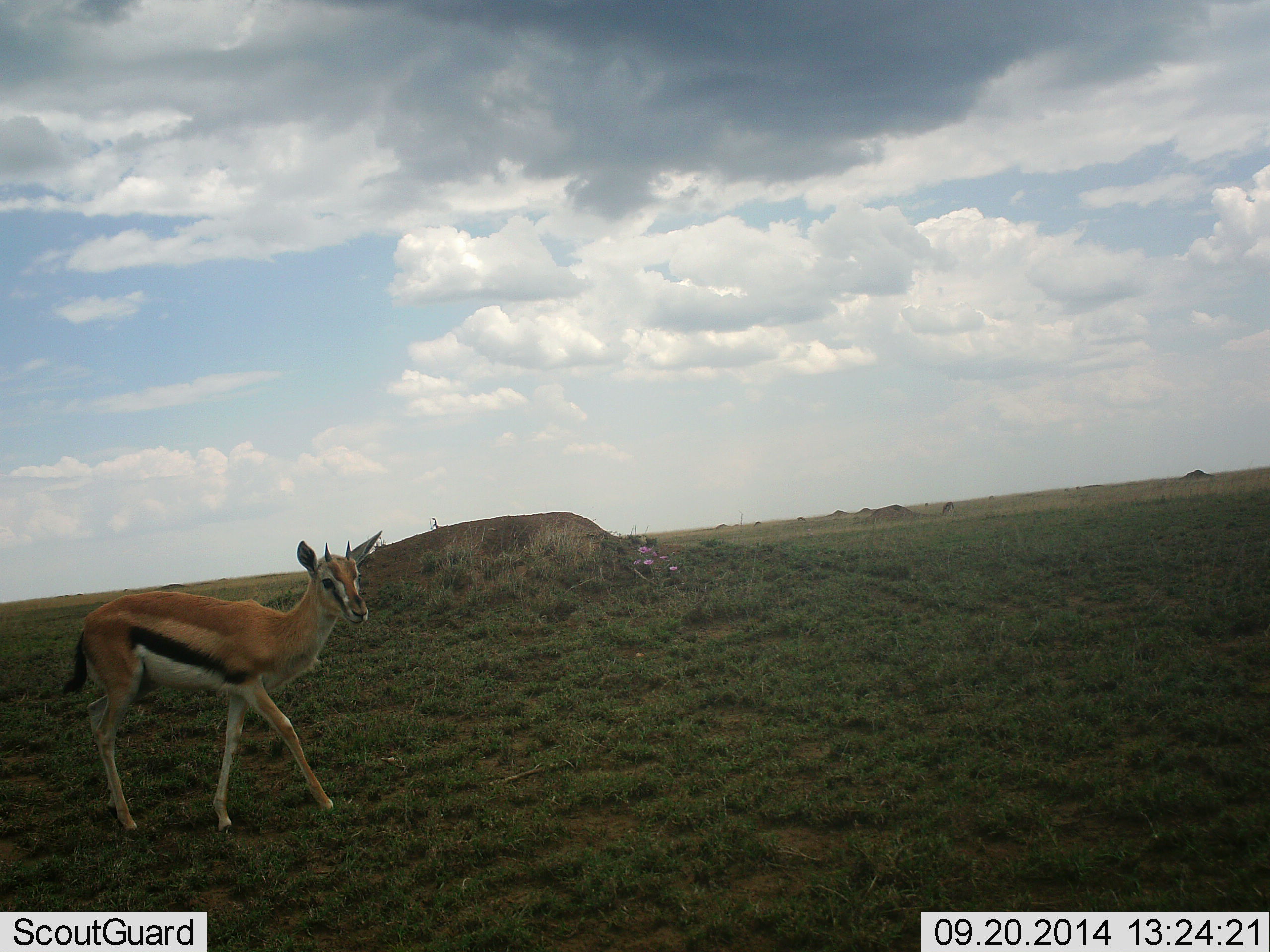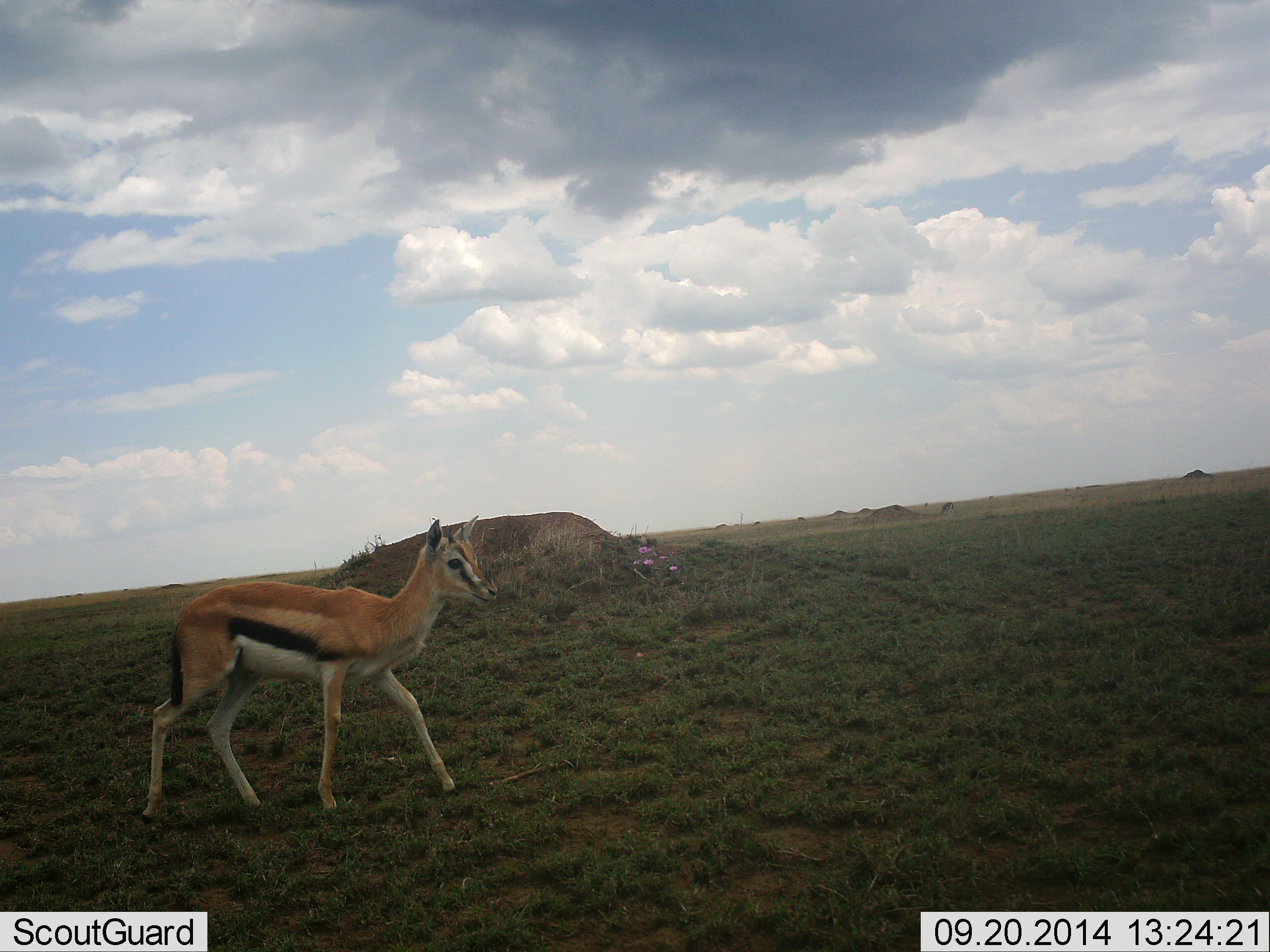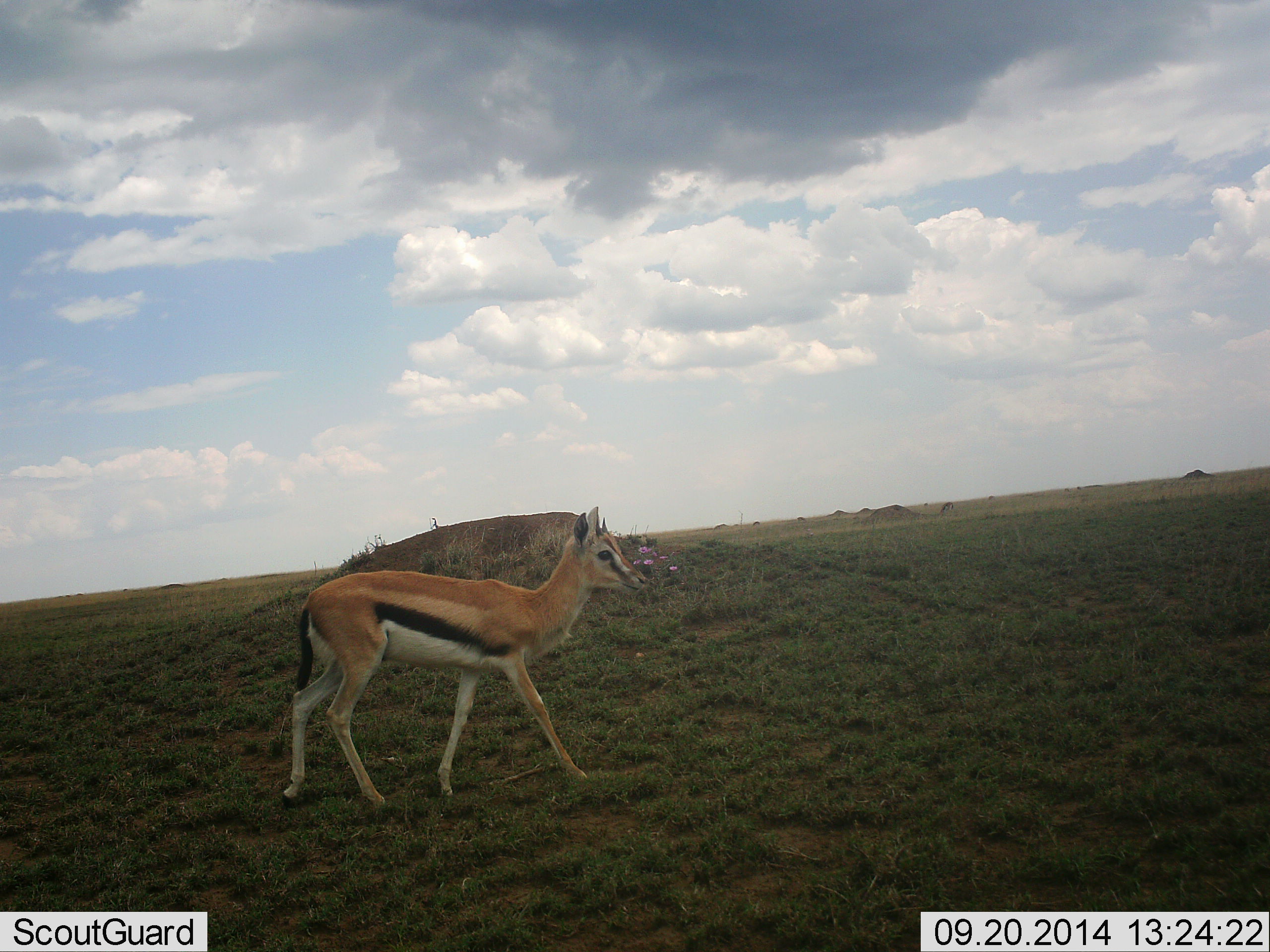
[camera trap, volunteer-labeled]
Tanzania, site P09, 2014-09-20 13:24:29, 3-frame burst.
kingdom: Animalia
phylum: Chordata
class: Mammalia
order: Artiodactyla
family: Bovidae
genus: Eudorcas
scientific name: Eudorcas thomsonii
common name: thomson's gazelle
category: gazellethomsons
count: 1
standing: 20%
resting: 0%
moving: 100%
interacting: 0%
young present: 10%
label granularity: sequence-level